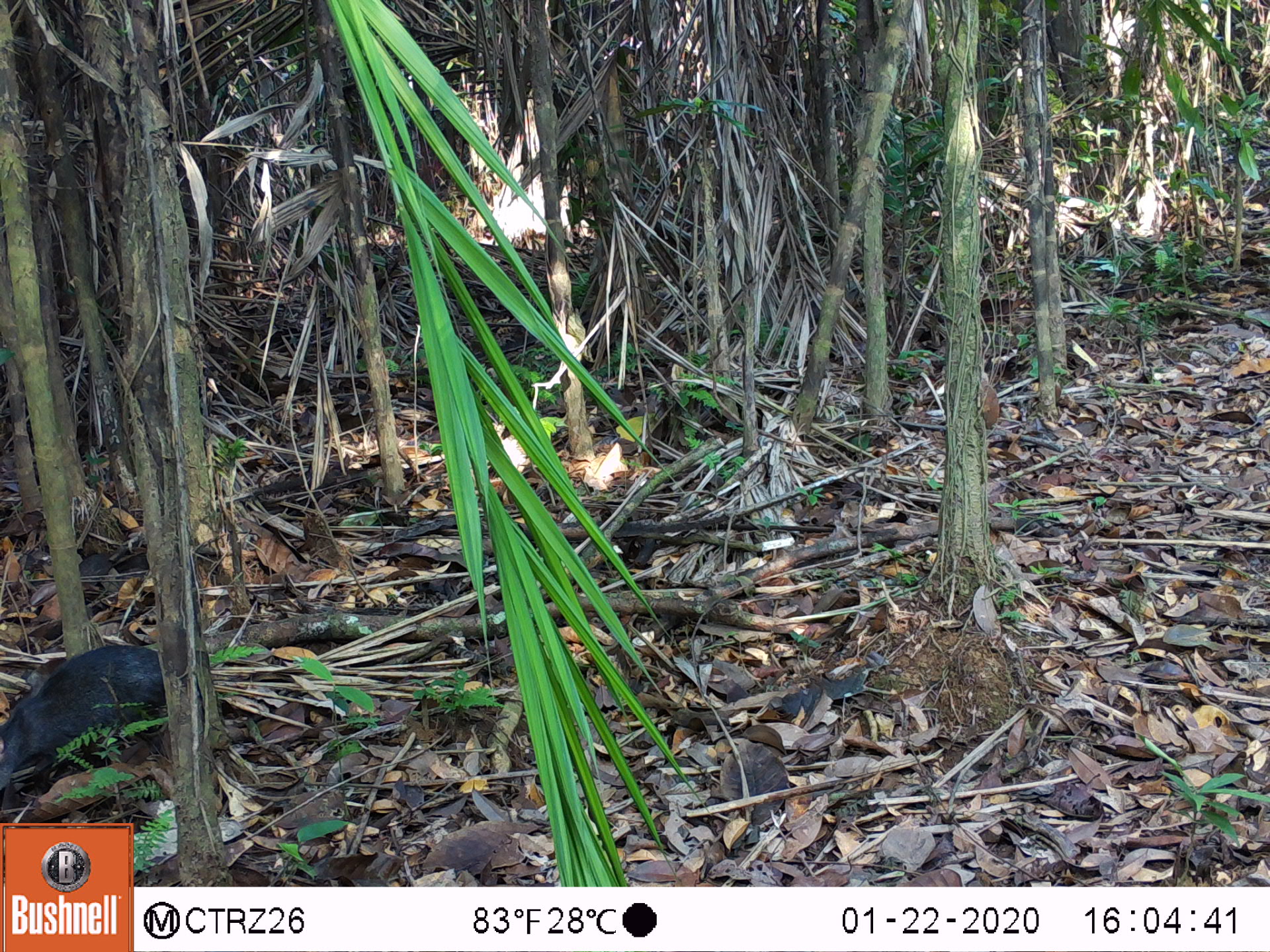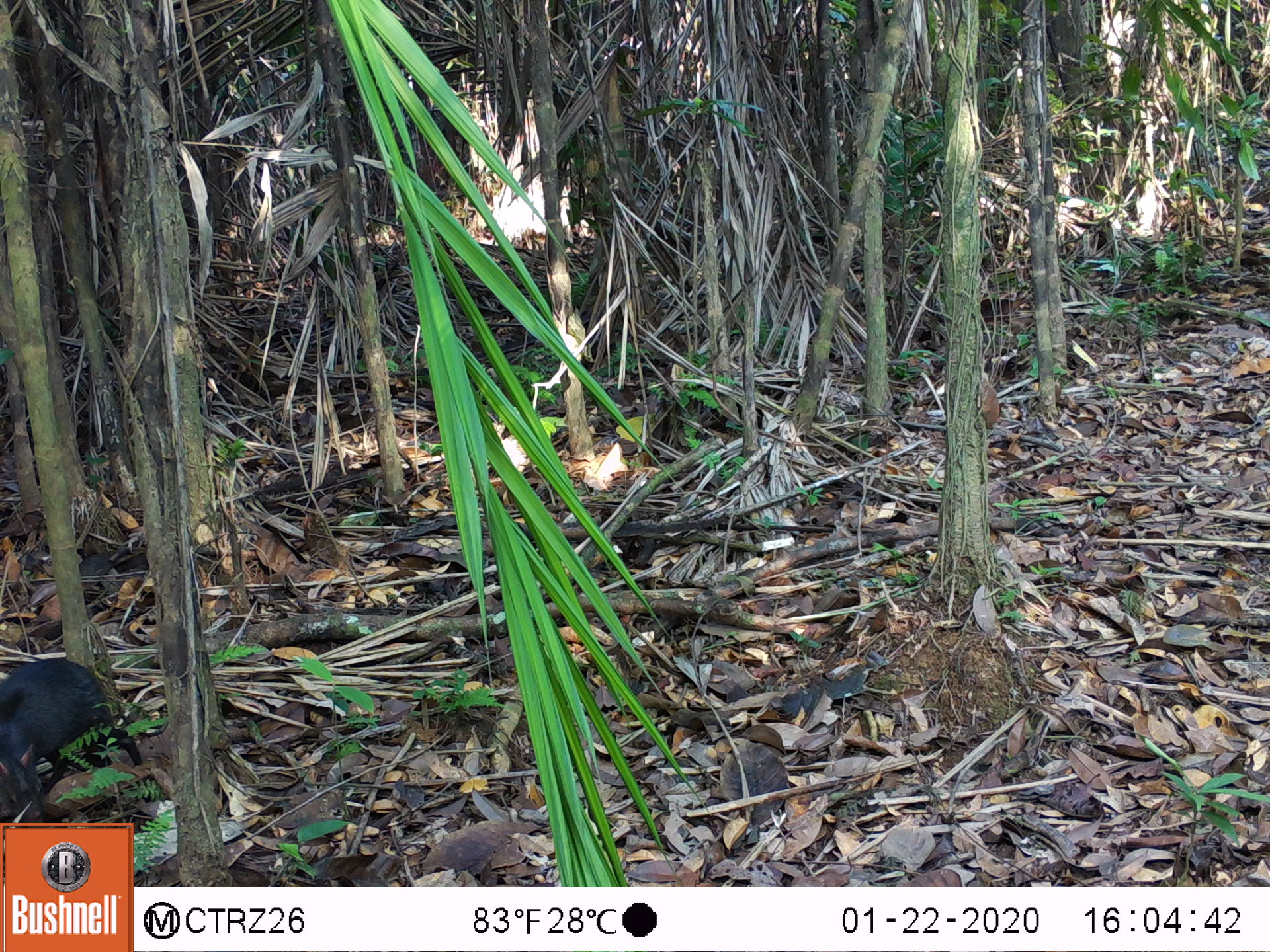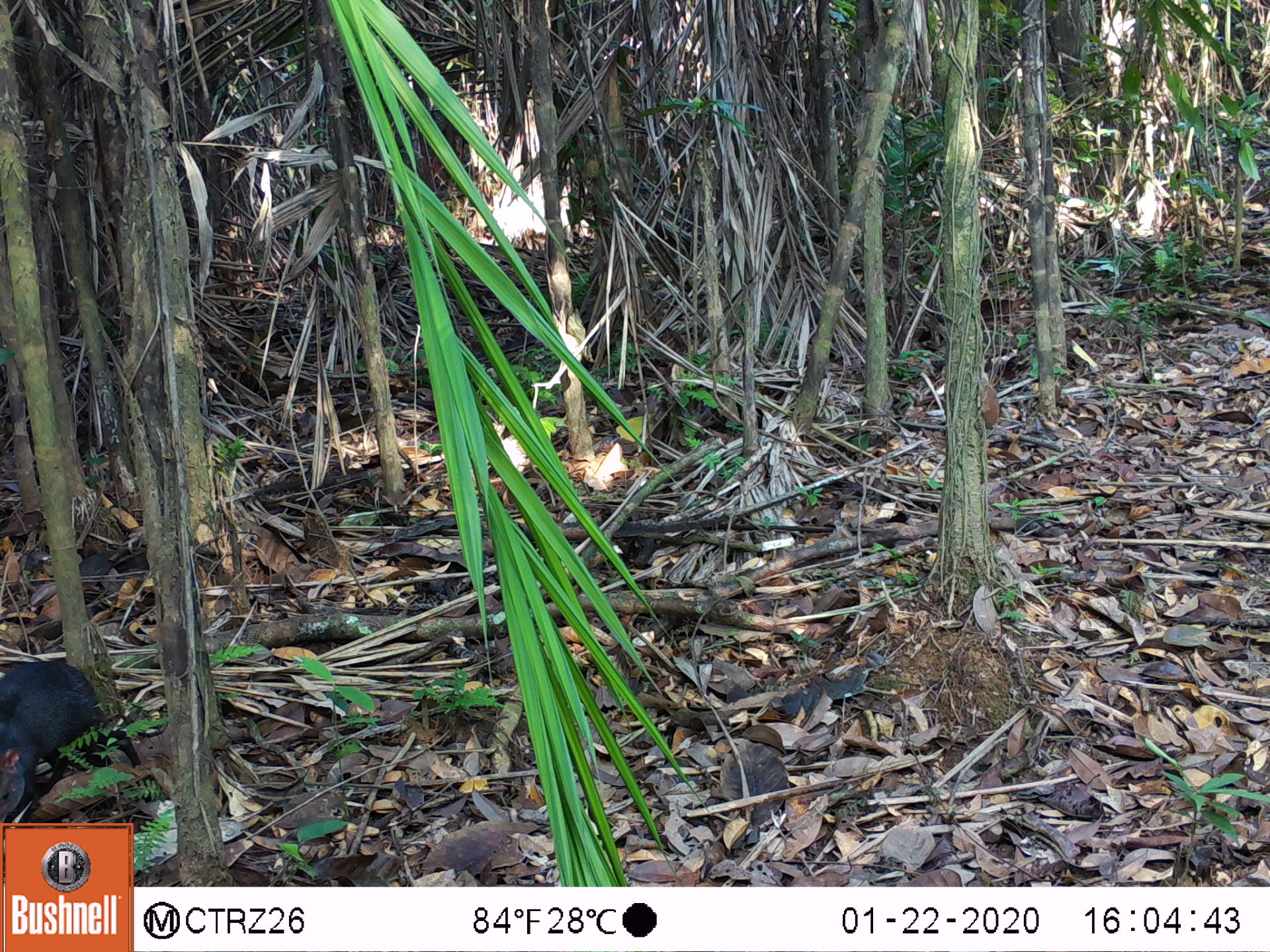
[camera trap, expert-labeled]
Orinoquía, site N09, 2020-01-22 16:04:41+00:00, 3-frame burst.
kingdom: Animalia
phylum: Chordata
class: Mammalia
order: Rodentia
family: Dasyproctidae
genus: Dasyprocta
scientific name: Dasyprocta fuliginosa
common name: black agouti